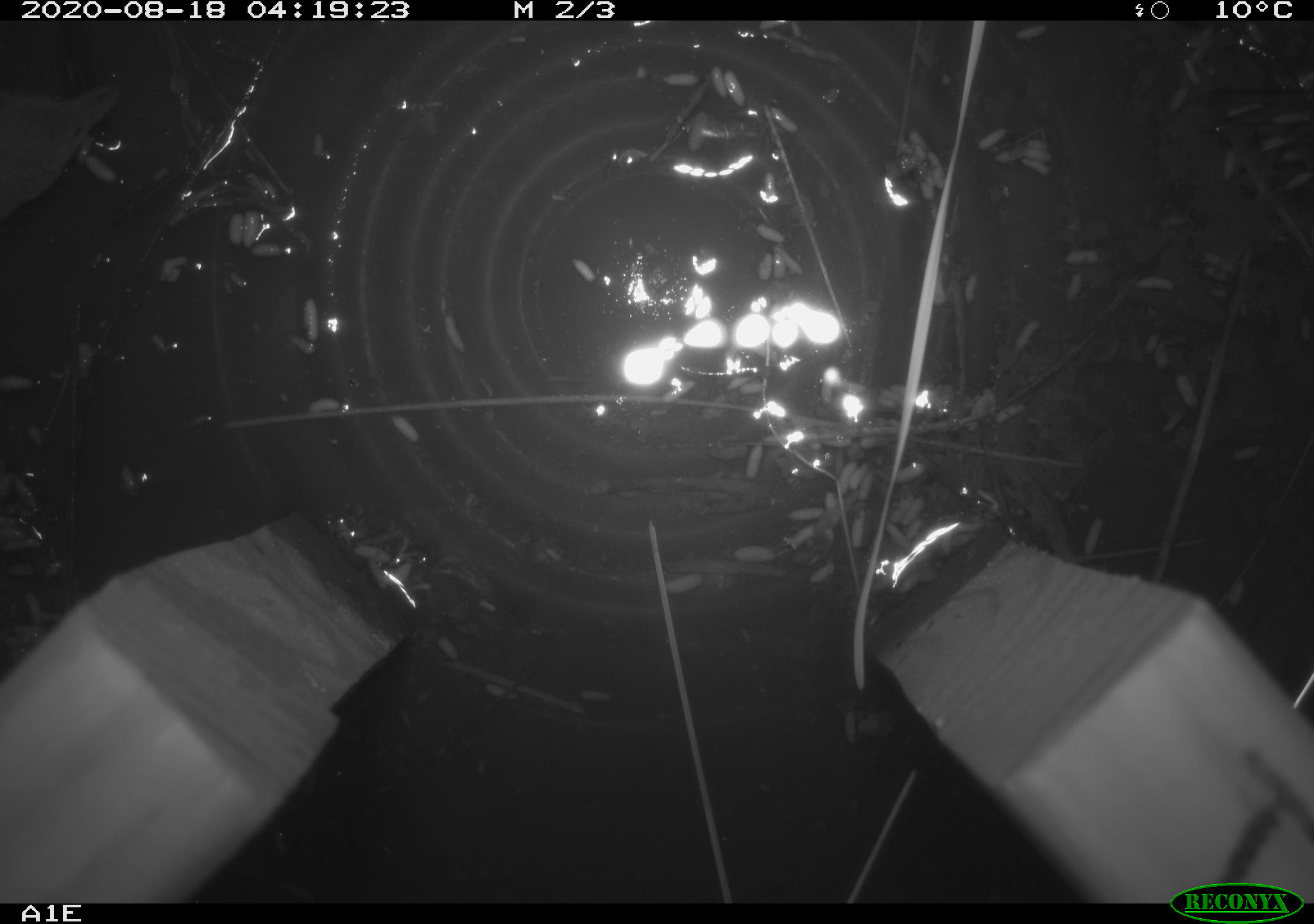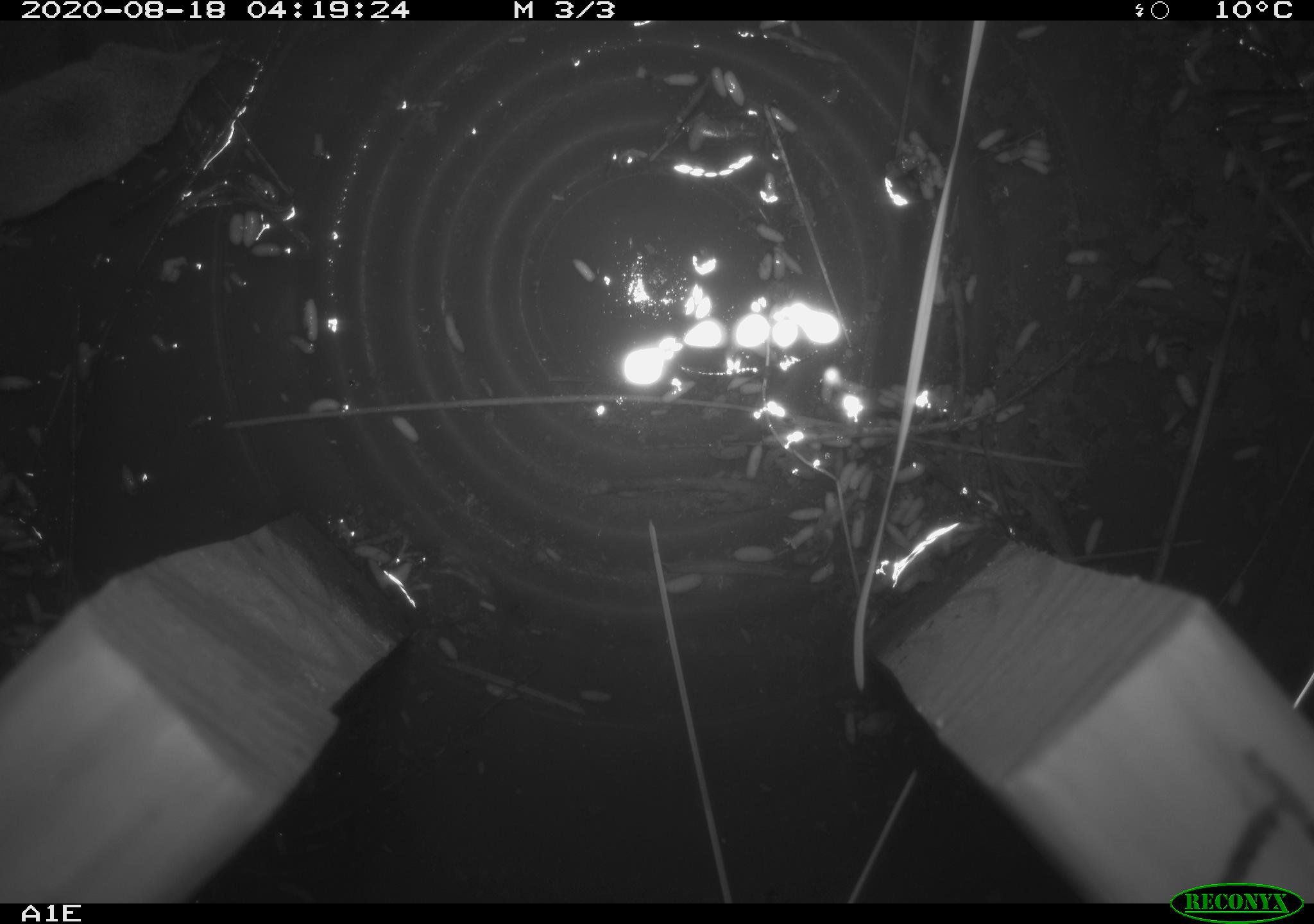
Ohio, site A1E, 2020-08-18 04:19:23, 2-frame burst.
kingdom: Animalia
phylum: Chordata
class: Mammalia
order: Eulipotyphla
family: Soricidae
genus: Sorex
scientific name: Sorex cinereus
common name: masked shrew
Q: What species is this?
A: Masked shrew (Sorex cinereus).